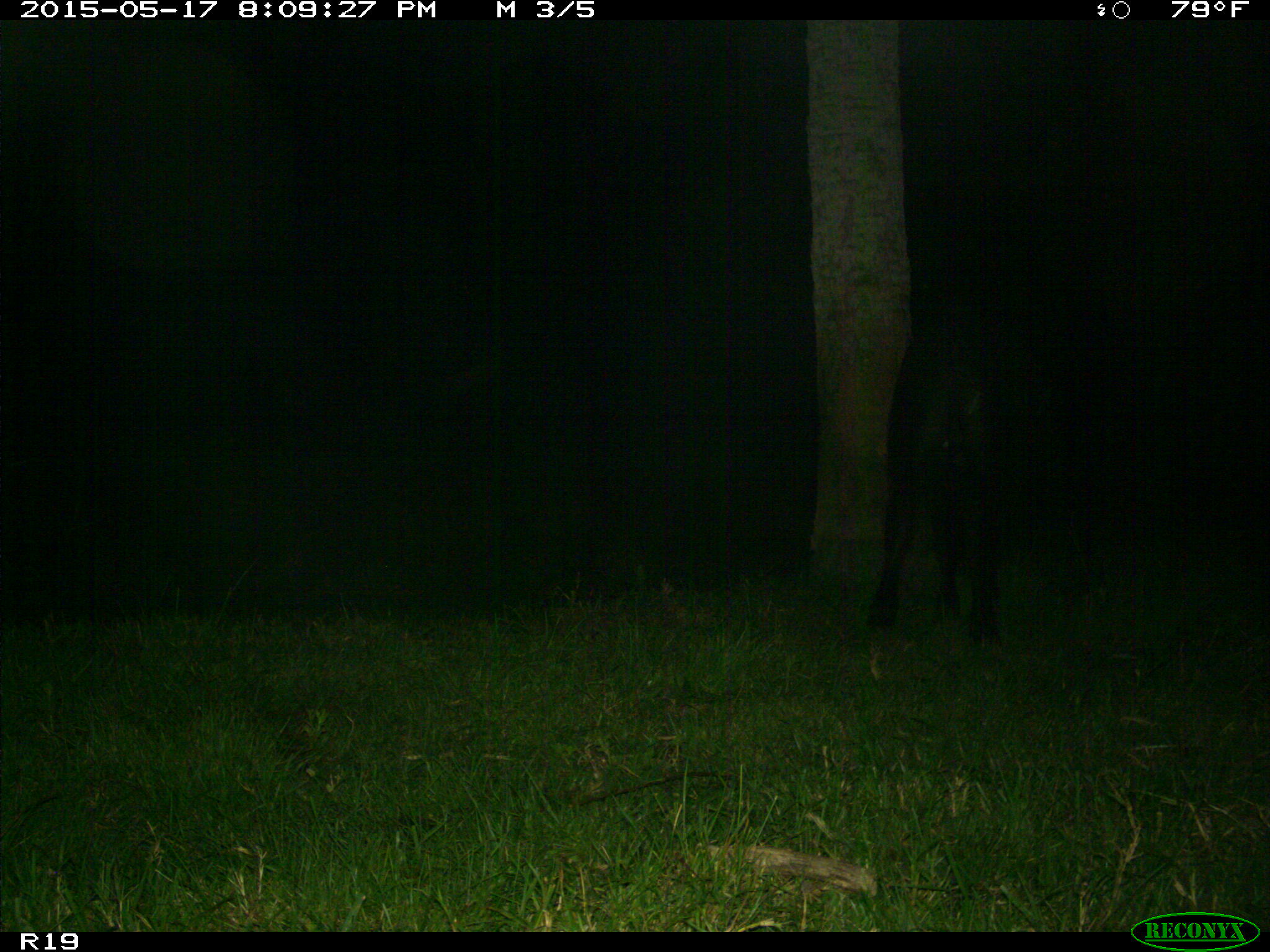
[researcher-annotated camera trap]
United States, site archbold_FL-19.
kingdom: Animalia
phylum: Chordata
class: Mammalia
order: Artiodactyla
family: Bovidae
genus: Bos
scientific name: Bos taurus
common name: domestic cow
Bos taurus (domestic cow).